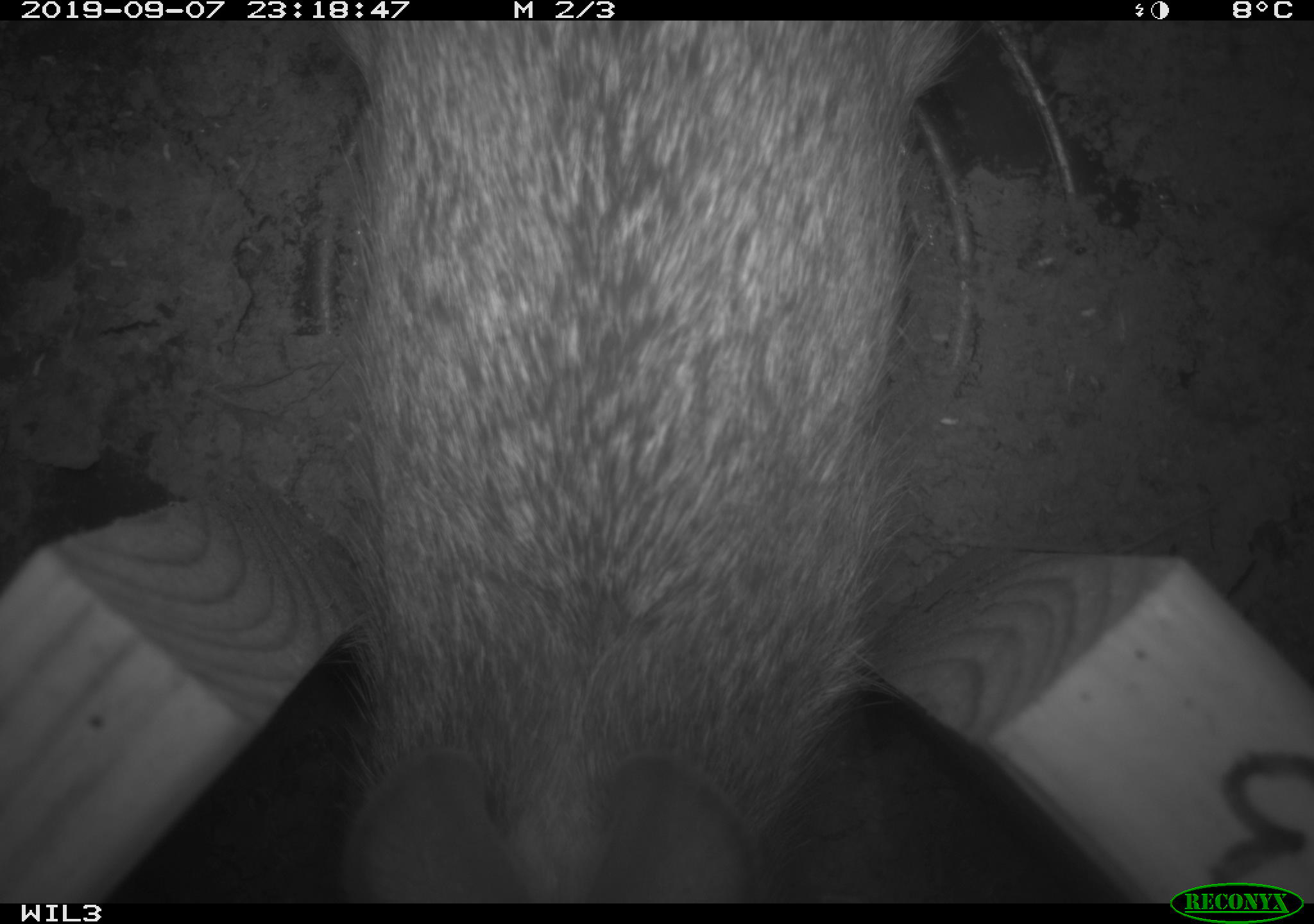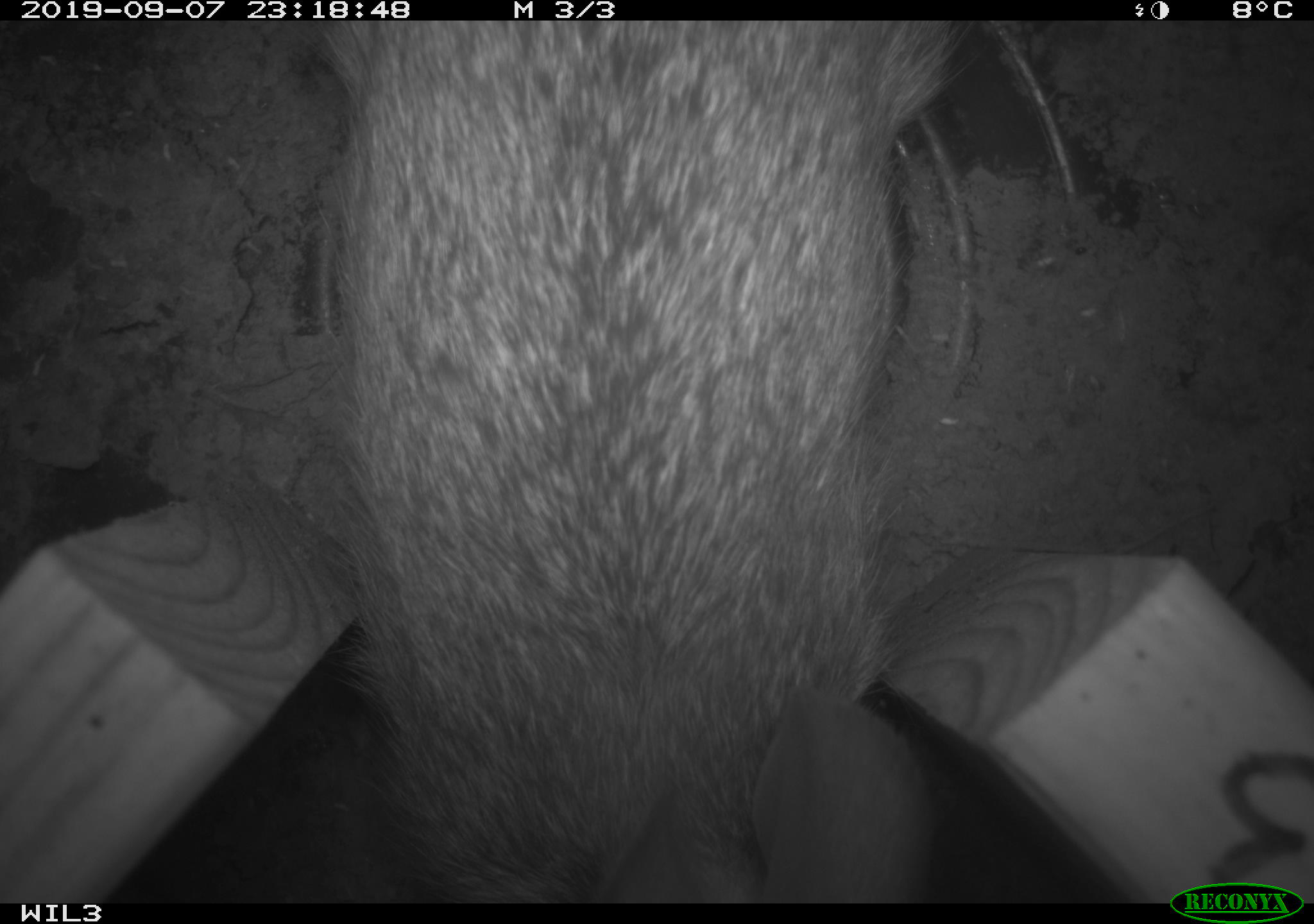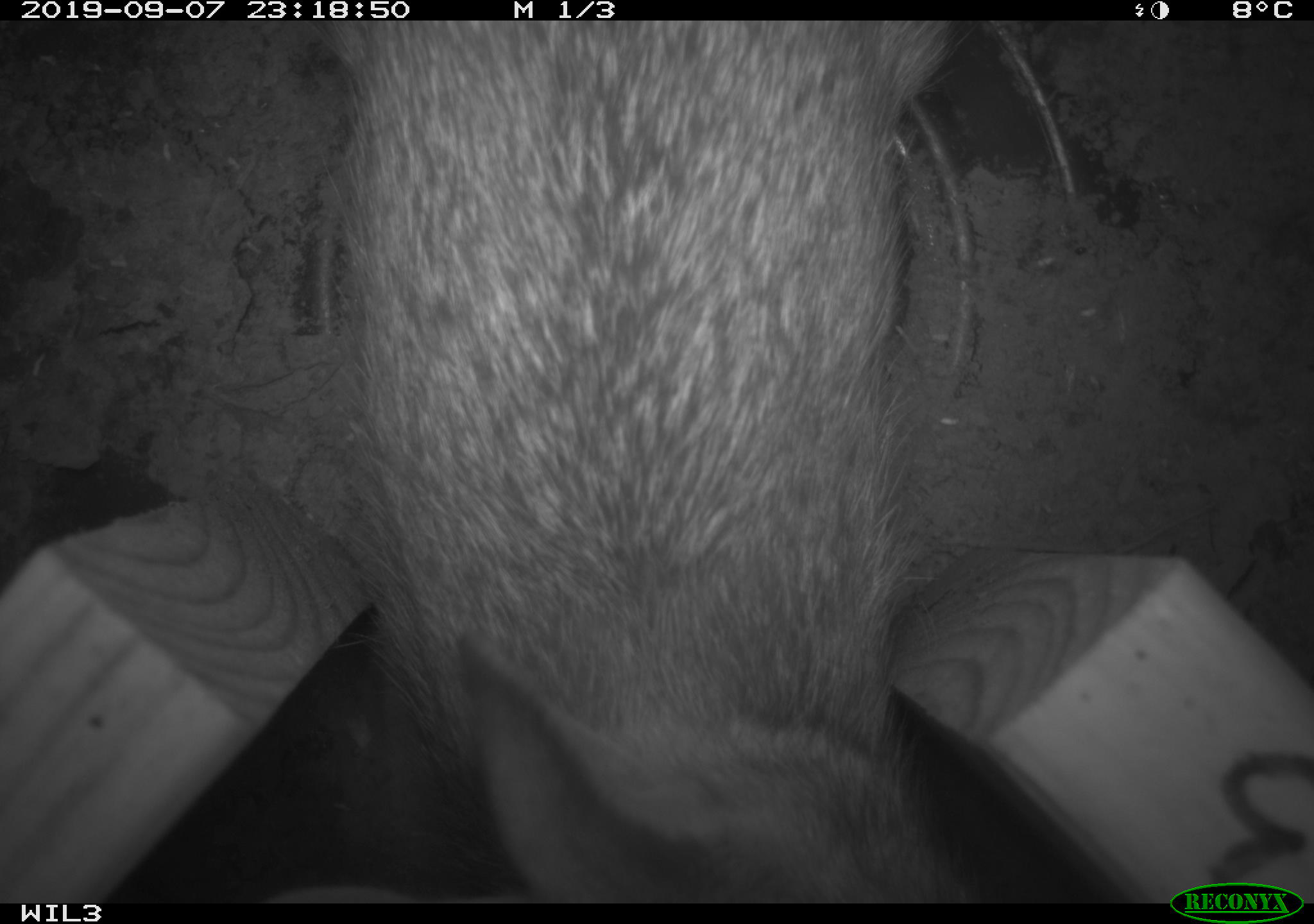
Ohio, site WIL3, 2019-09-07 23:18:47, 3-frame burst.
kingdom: Animalia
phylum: Chordata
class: Mammalia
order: Lagomorpha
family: Leporidae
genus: Sylvilagus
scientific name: Sylvilagus floridanus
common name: eastern cottontail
Eastern cottontail (Sylvilagus floridanus).